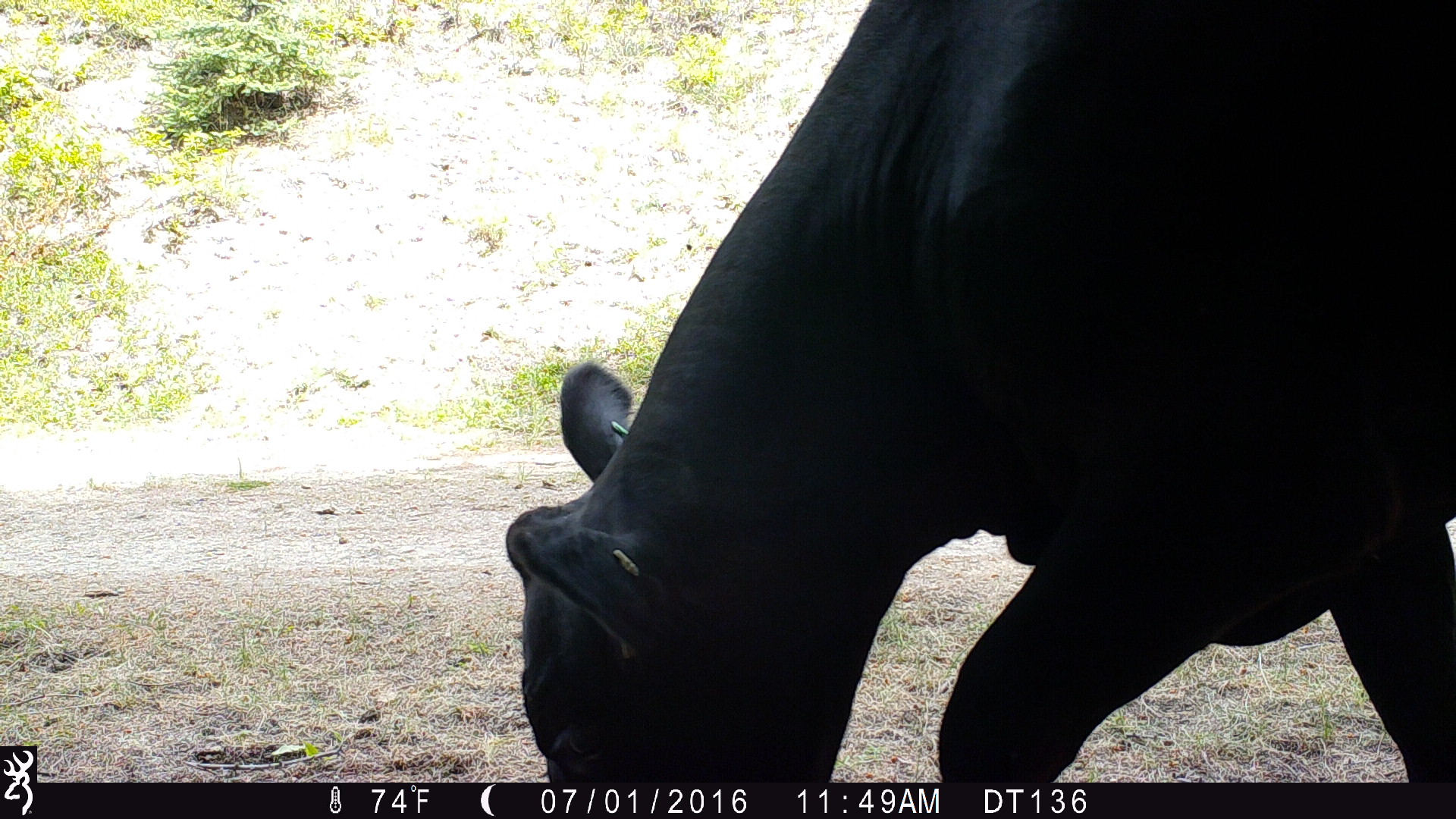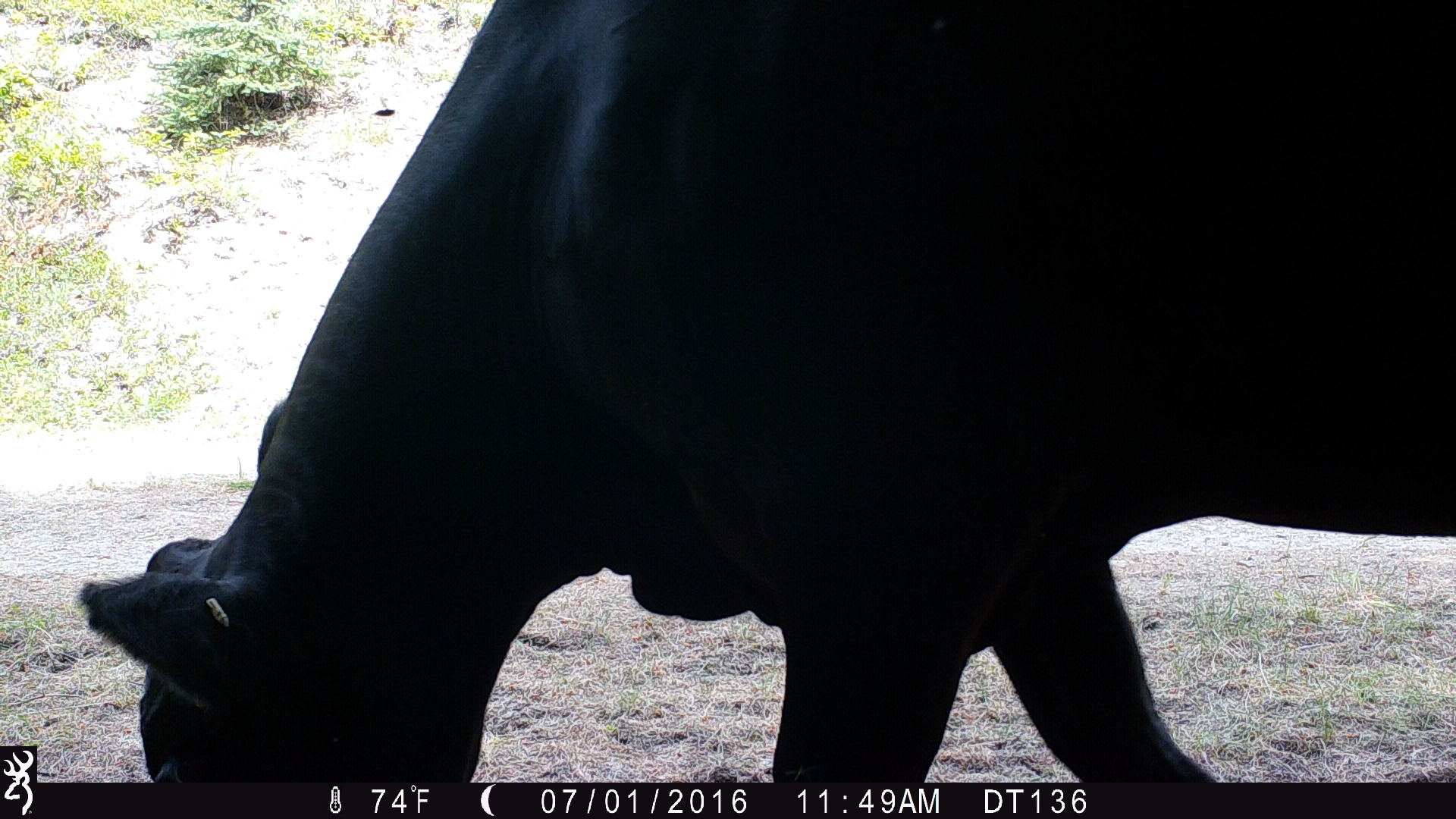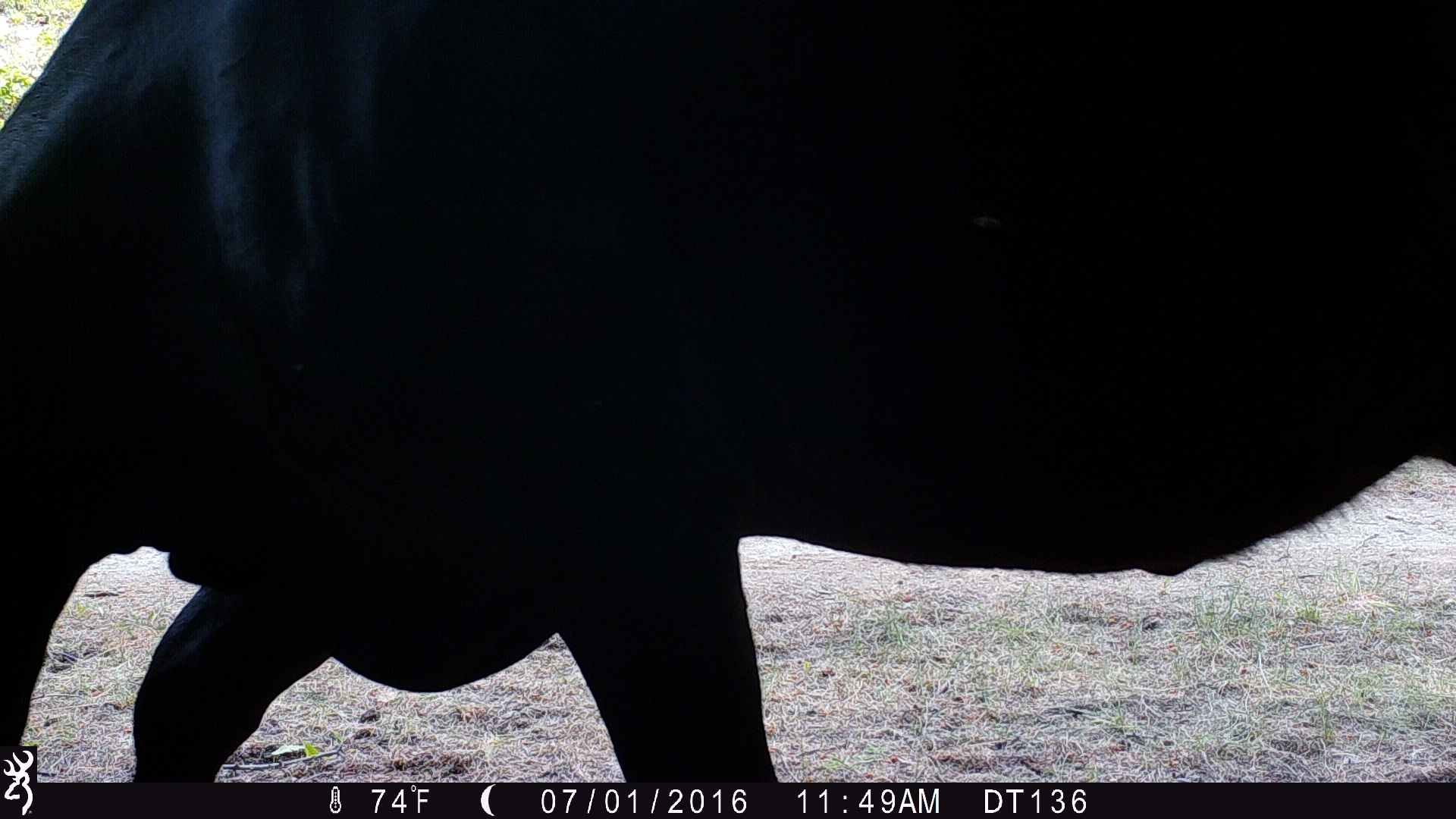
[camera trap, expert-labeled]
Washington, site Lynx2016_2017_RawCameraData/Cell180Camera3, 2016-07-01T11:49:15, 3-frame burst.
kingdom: Animalia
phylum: Chordata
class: Mammalia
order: Artiodactyla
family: Bovidae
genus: Bos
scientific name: Bos taurus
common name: domestic cattle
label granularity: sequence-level